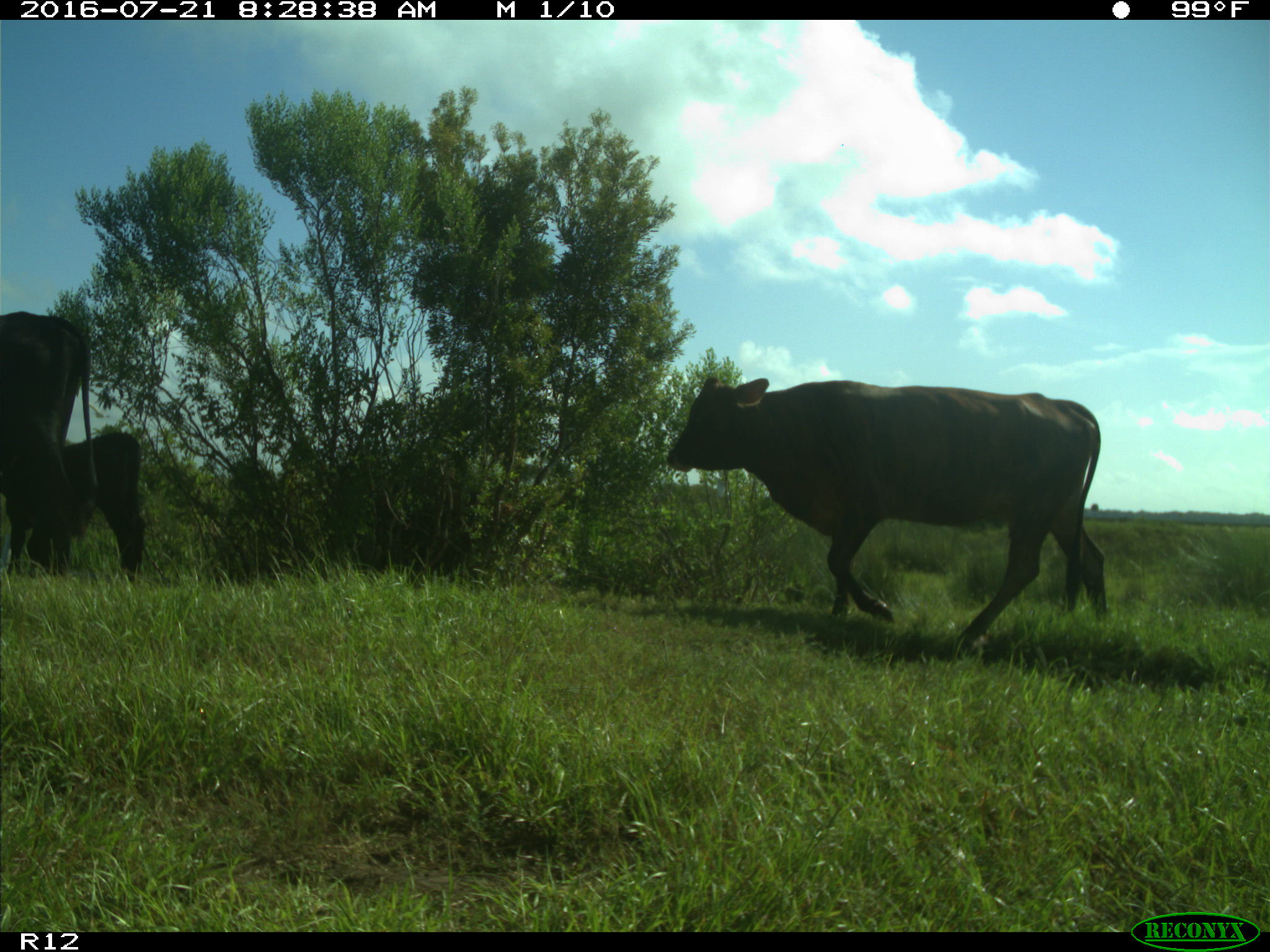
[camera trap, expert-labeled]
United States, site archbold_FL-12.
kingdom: Animalia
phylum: Chordata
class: Mammalia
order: Artiodactyla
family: Bovidae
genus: Bos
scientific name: Bos taurus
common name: domestic cow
Bos taurus (domestic cow).